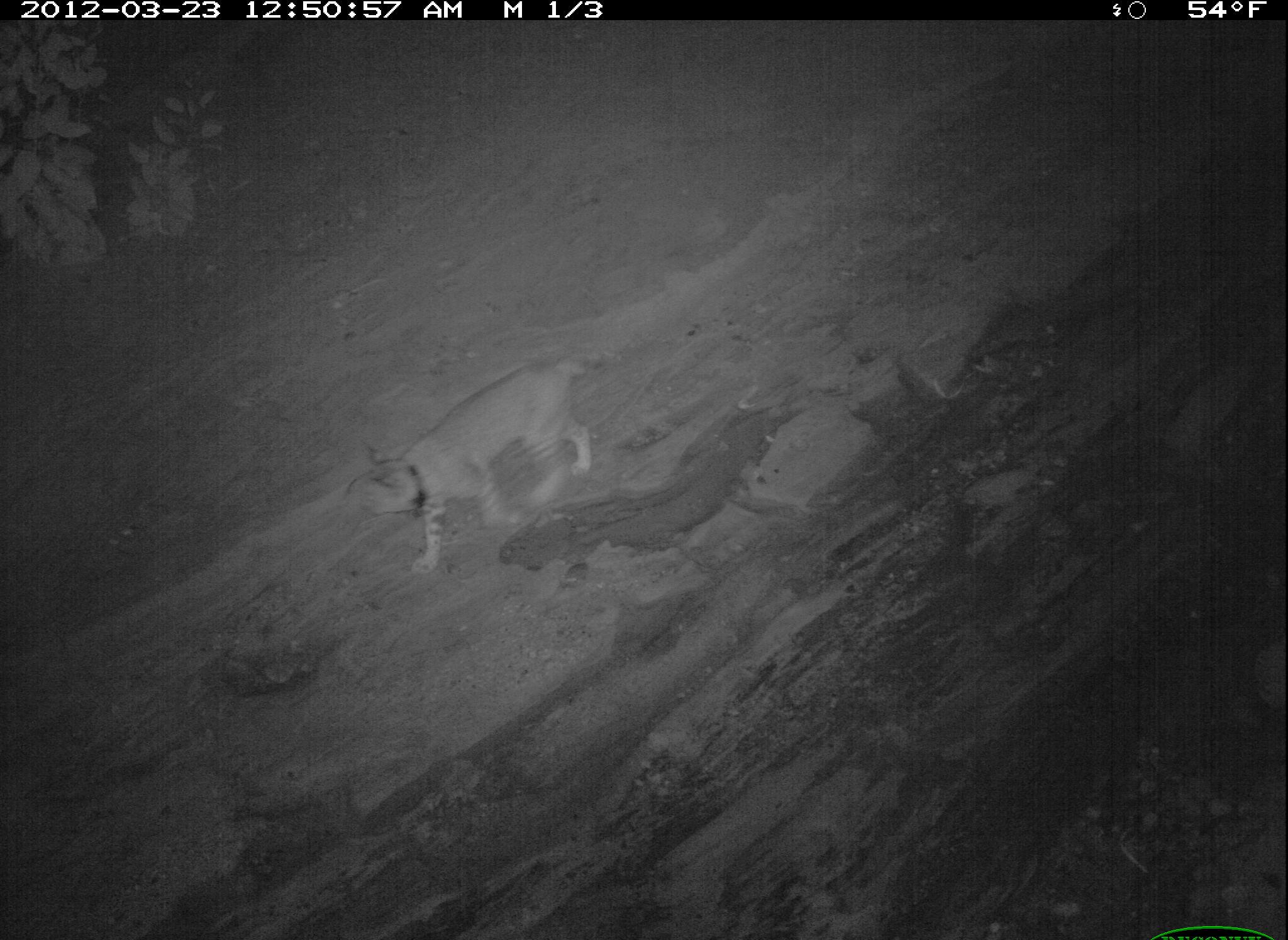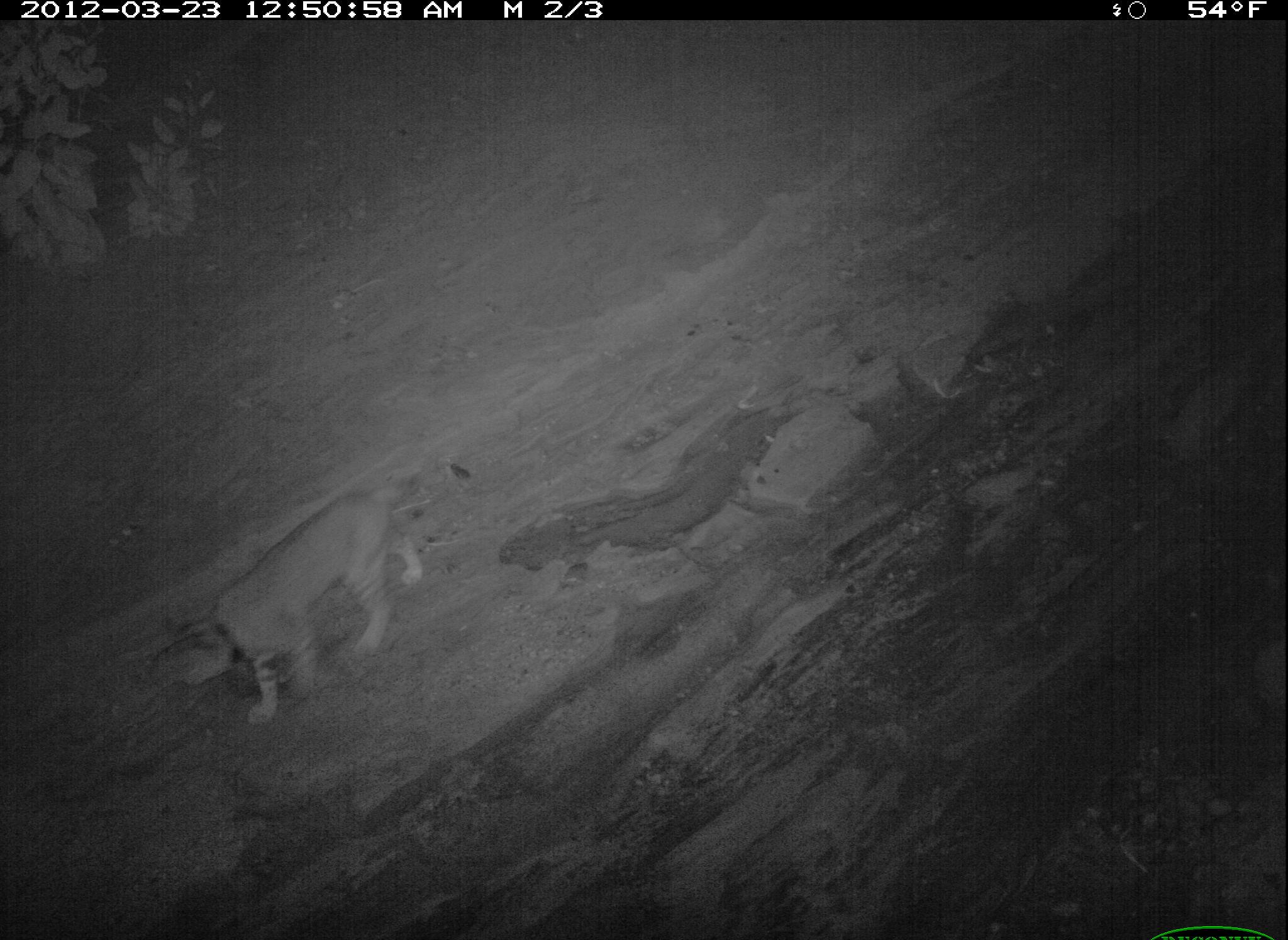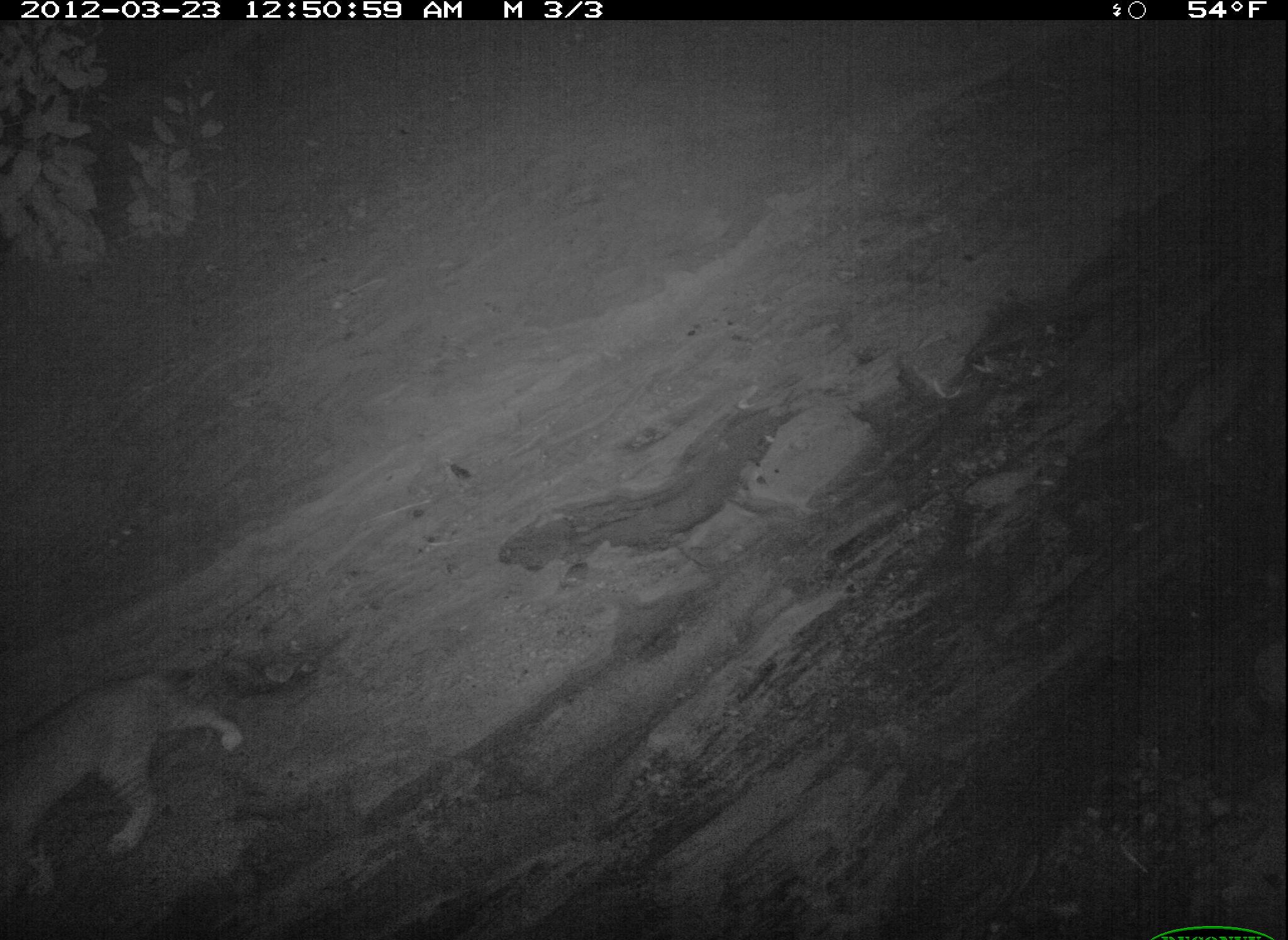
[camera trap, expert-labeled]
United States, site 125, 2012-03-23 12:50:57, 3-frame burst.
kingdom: Animalia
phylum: Chordata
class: Mammalia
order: Carnivora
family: Felidae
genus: Lynx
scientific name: Lynx rufus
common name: bobcat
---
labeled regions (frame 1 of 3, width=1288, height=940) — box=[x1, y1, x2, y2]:
bobcat: box=[354, 348, 604, 586]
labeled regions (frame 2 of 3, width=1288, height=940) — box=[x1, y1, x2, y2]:
bobcat: box=[158, 471, 429, 744]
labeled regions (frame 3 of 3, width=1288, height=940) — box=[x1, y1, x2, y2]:
bobcat: box=[2, 655, 252, 910]